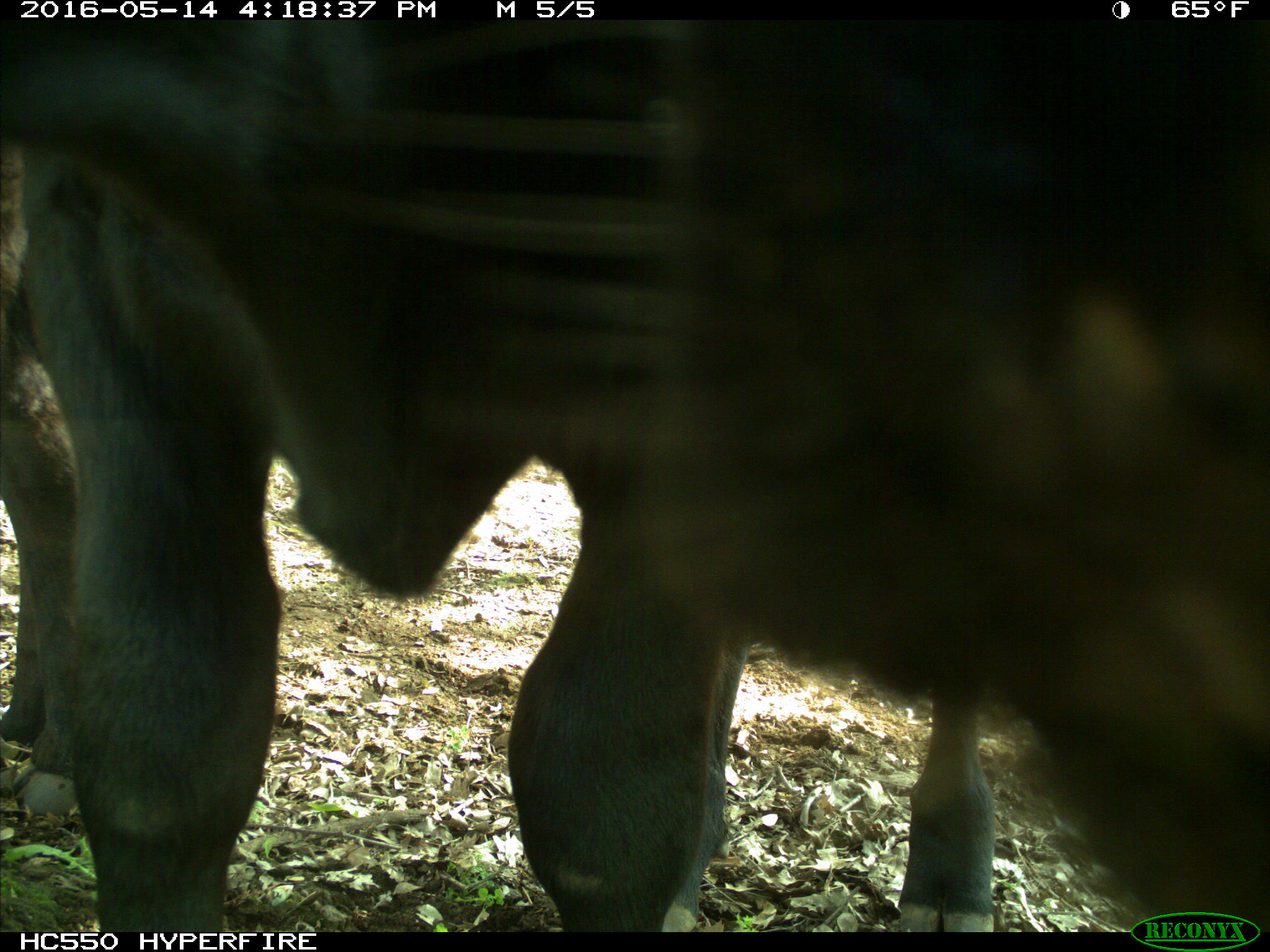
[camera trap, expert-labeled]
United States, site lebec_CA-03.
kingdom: Animalia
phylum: Chordata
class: Mammalia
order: Artiodactyla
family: Bovidae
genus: Bos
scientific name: Bos taurus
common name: domestic cow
Bos taurus (domestic cow).